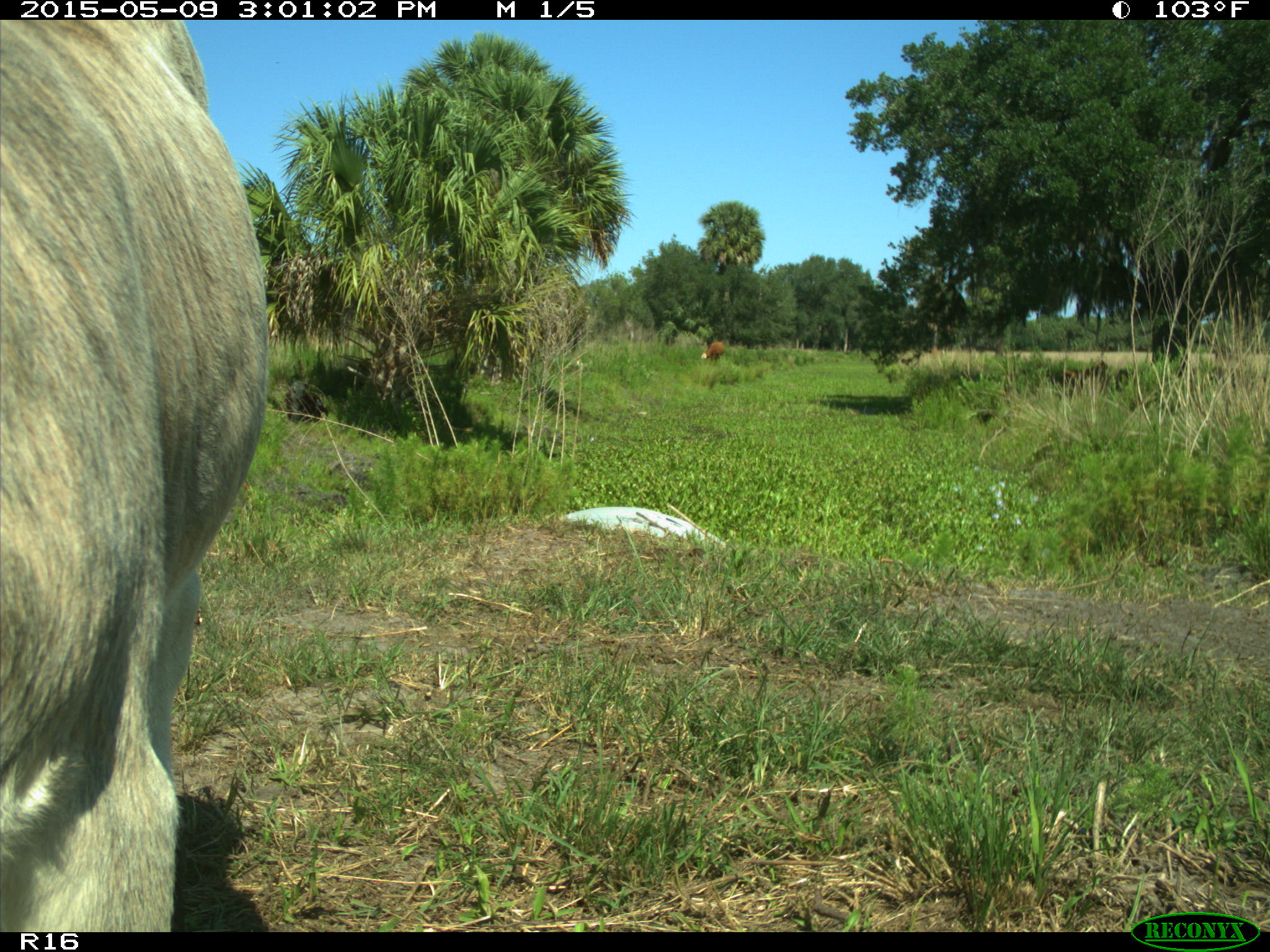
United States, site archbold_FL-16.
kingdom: Animalia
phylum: Chordata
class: Mammalia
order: Artiodactyla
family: Bovidae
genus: Bos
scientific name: Bos taurus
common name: domestic cow